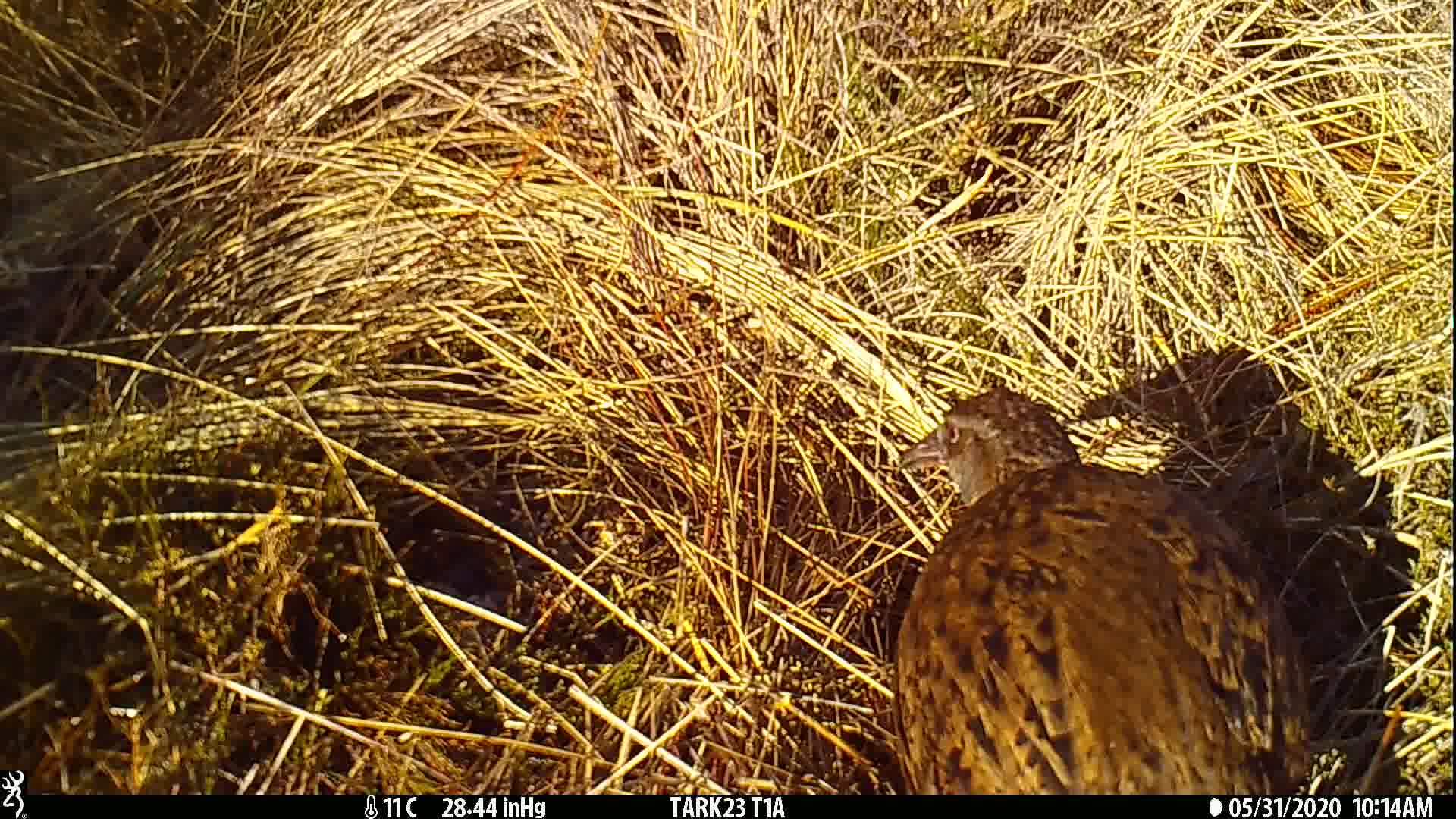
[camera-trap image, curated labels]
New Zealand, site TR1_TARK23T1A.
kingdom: Animalia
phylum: Chordata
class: Aves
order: Gruiformes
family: Rallidae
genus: Gallirallus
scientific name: Gallirallus australis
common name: weka